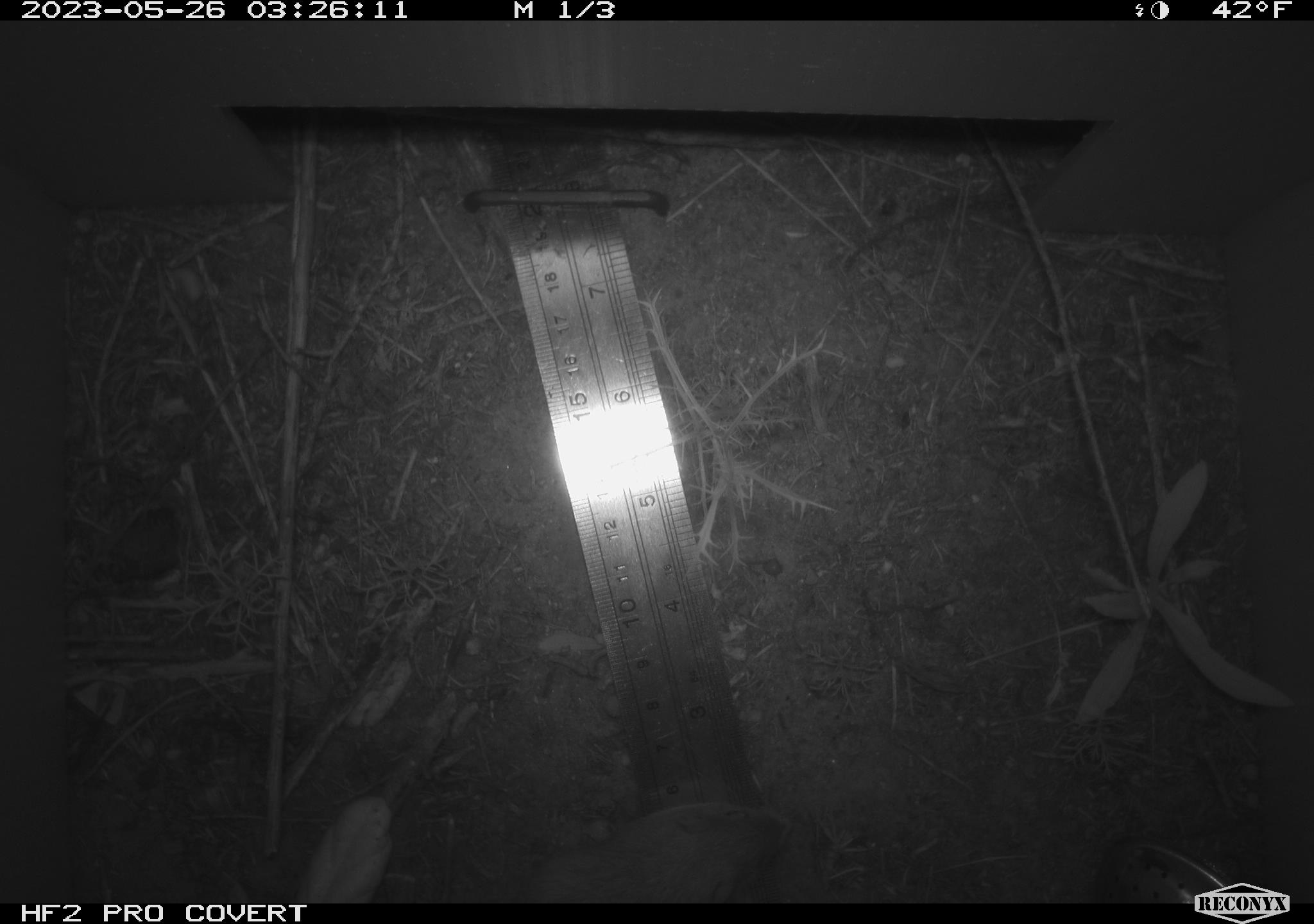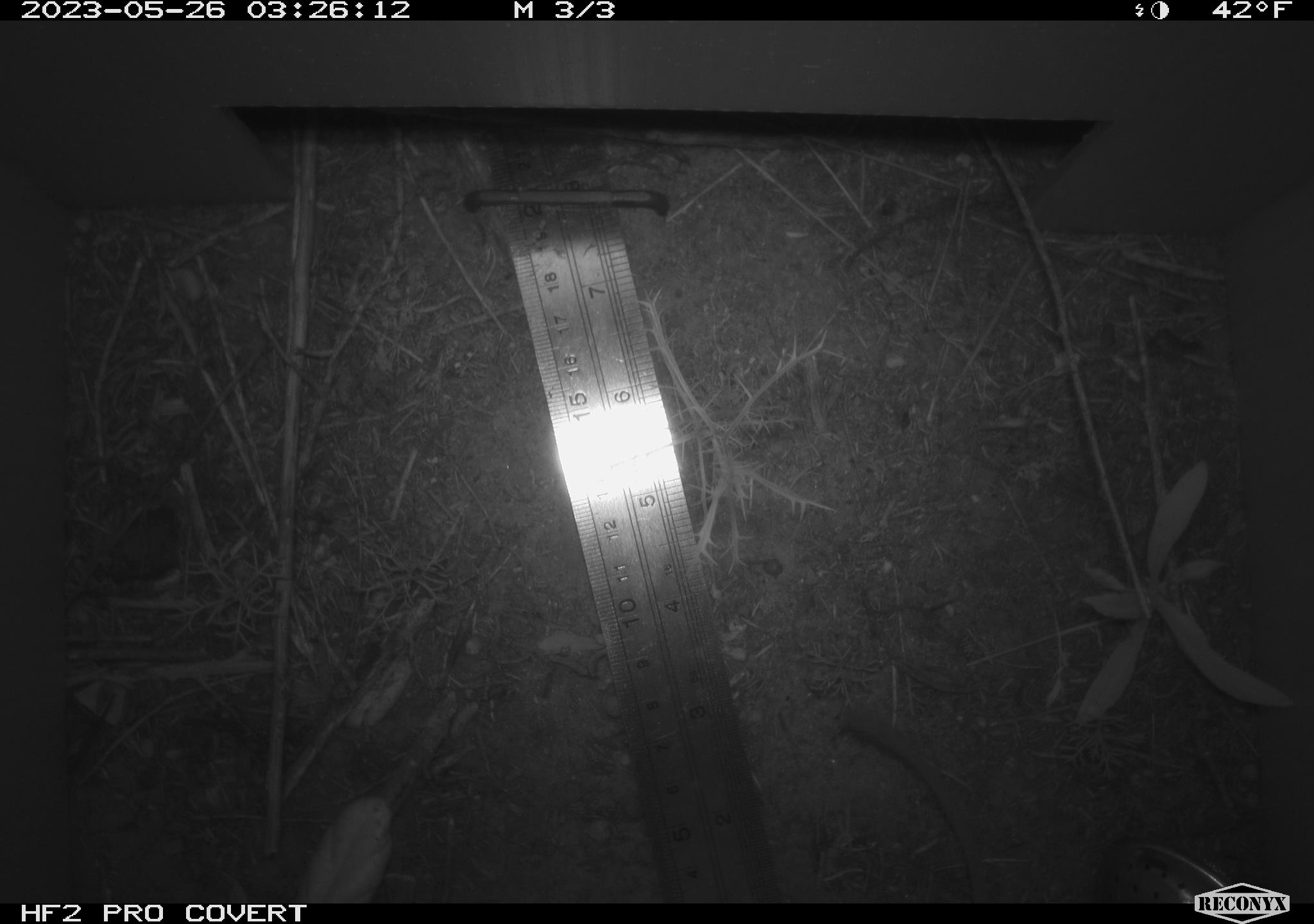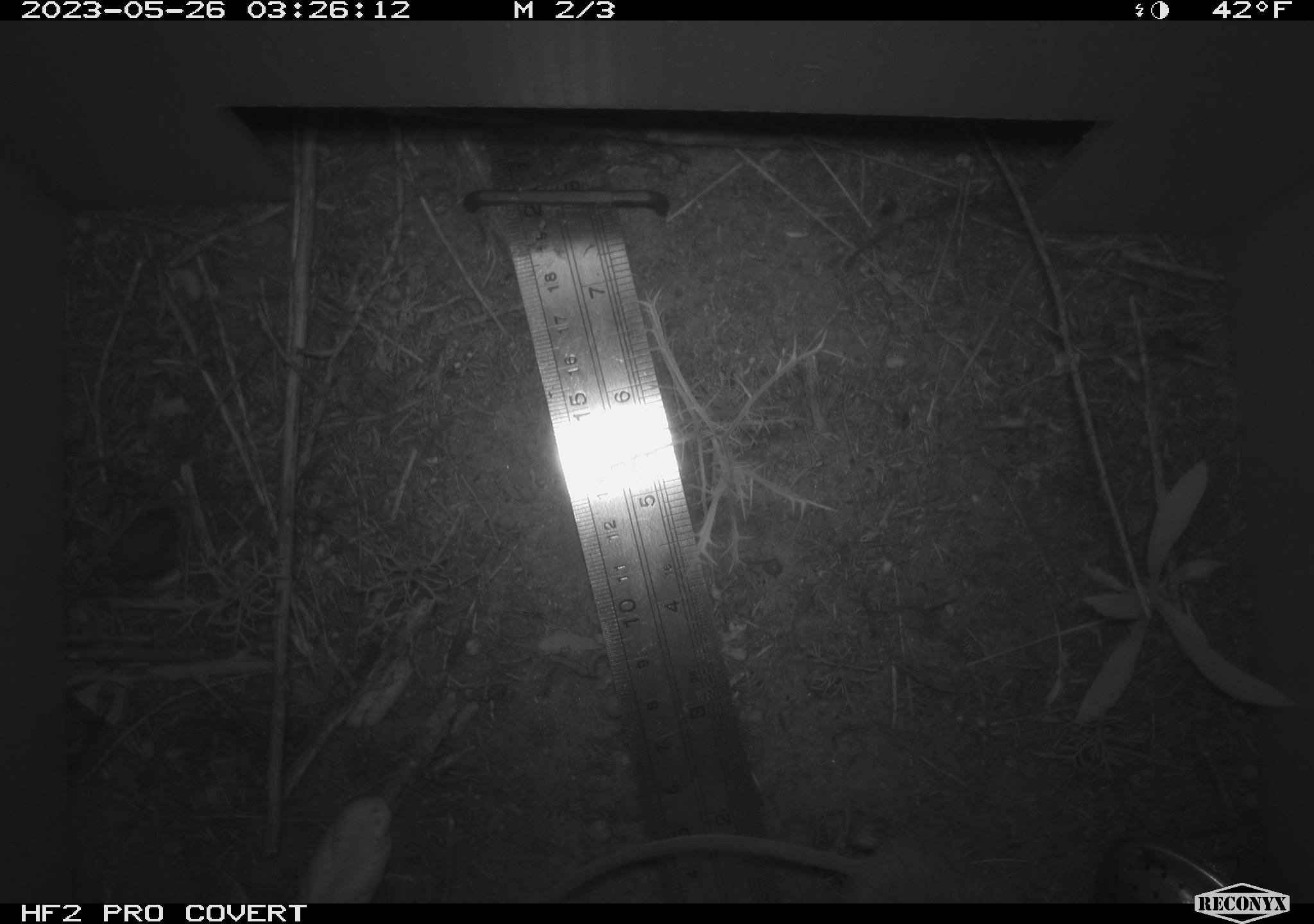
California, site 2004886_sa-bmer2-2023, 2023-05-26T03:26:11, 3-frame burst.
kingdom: Animalia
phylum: Chordata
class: Mammalia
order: Rodentia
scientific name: Rodentia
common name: mouse species